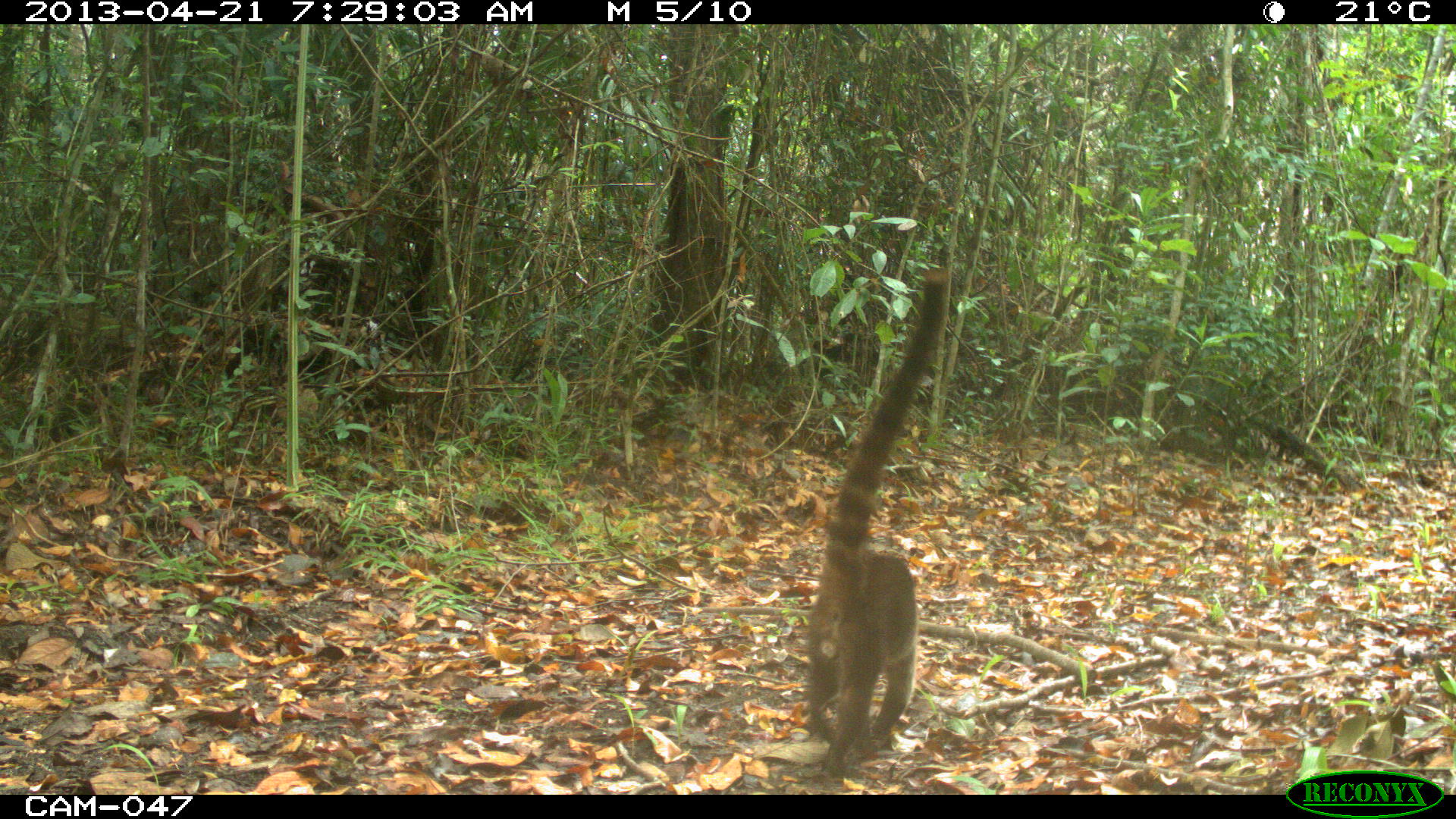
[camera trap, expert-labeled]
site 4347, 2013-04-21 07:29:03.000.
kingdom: Animalia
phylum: Chordata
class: Mammalia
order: Carnivora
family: Procyonidae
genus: Nasua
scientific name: Nasua narica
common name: white-nosed coati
Nasua narica (white-nosed coati), count 1.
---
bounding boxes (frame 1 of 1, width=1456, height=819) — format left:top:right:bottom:
nasua narica: 805:267:951:776